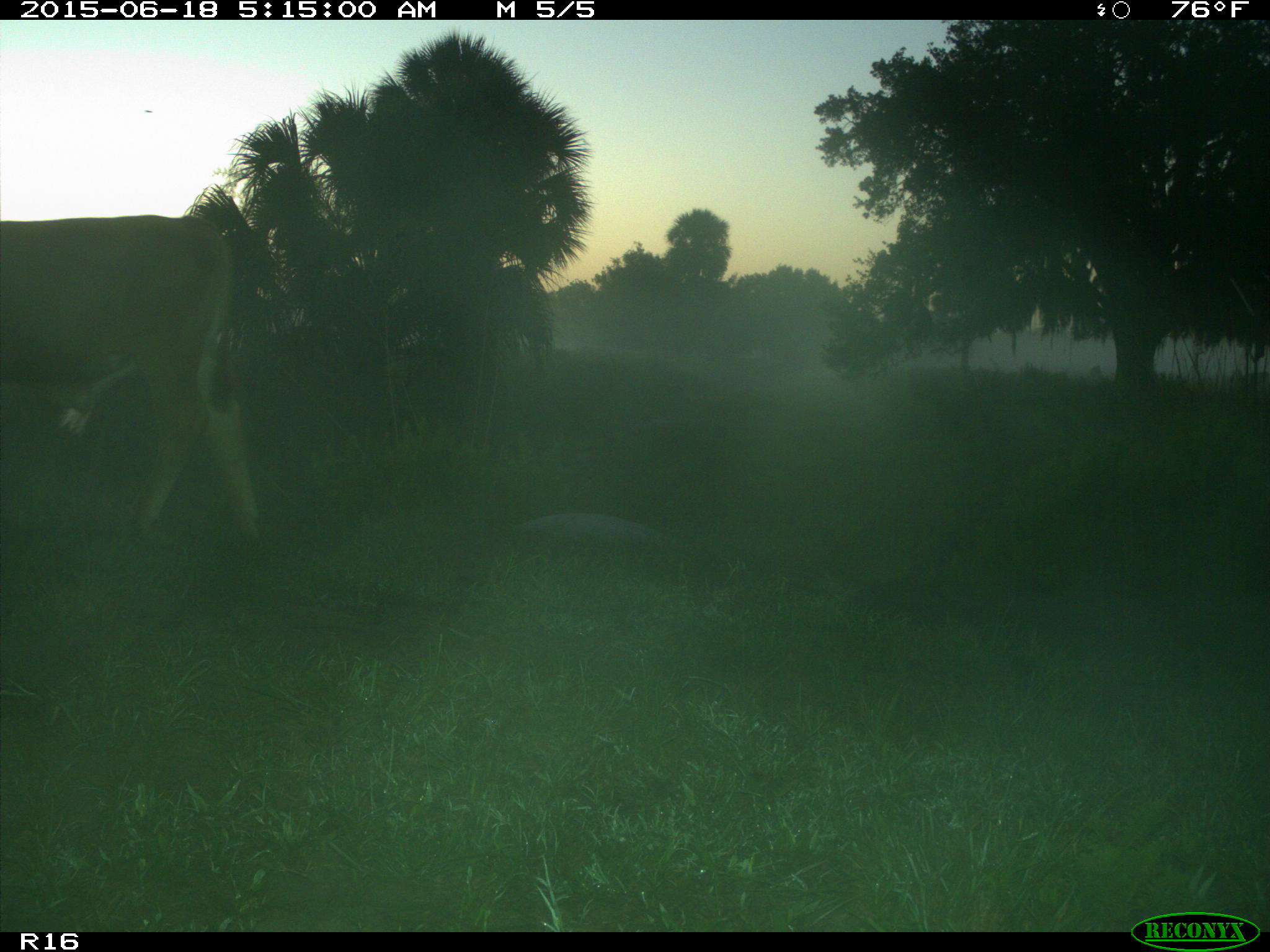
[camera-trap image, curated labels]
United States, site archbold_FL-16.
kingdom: Animalia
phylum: Chordata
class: Mammalia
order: Artiodactyla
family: Bovidae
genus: Bos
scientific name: Bos taurus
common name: domestic cow